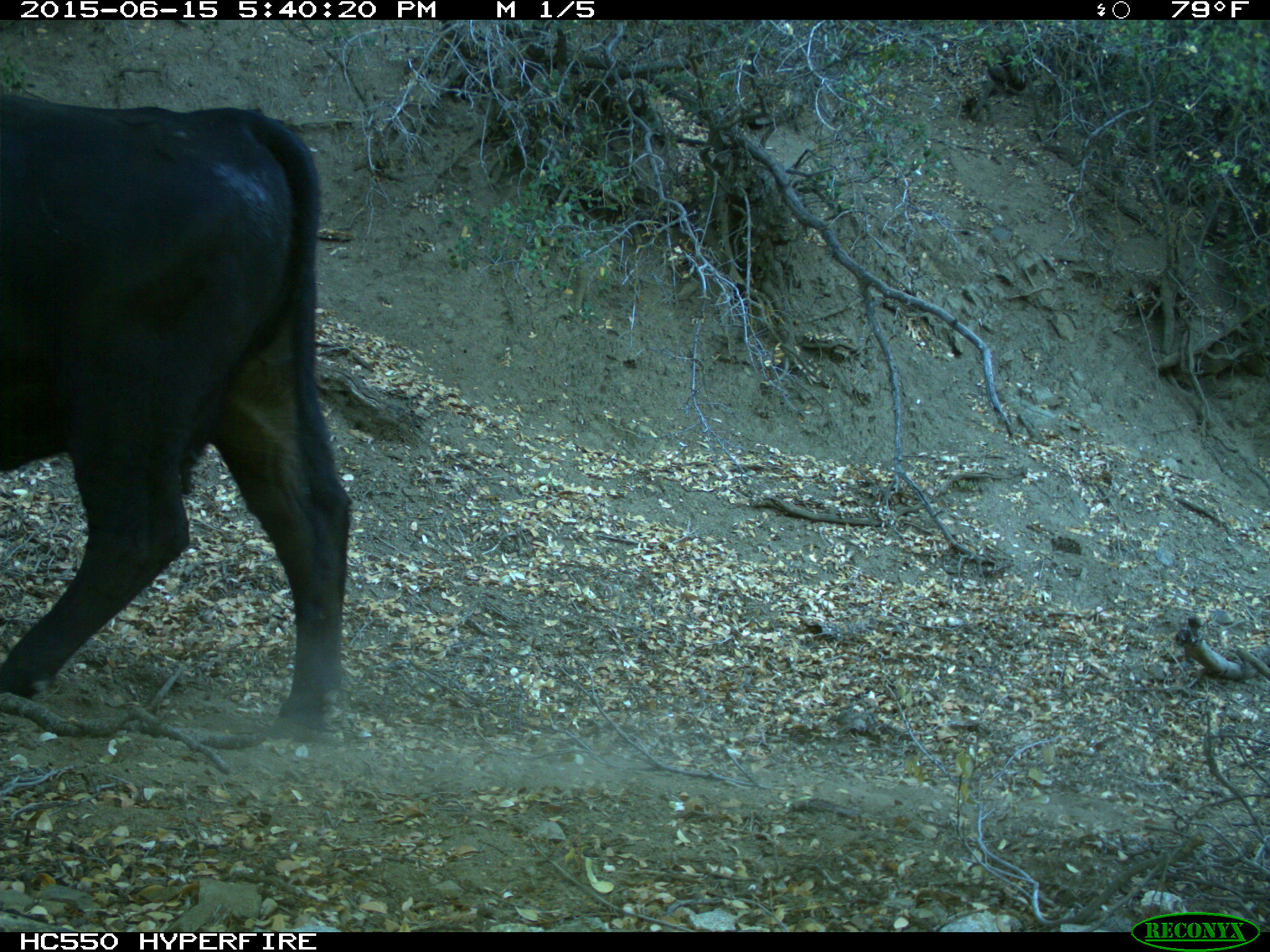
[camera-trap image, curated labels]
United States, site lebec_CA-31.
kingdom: Animalia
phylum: Chordata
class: Mammalia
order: Artiodactyla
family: Bovidae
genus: Bos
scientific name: Bos taurus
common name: domestic cow